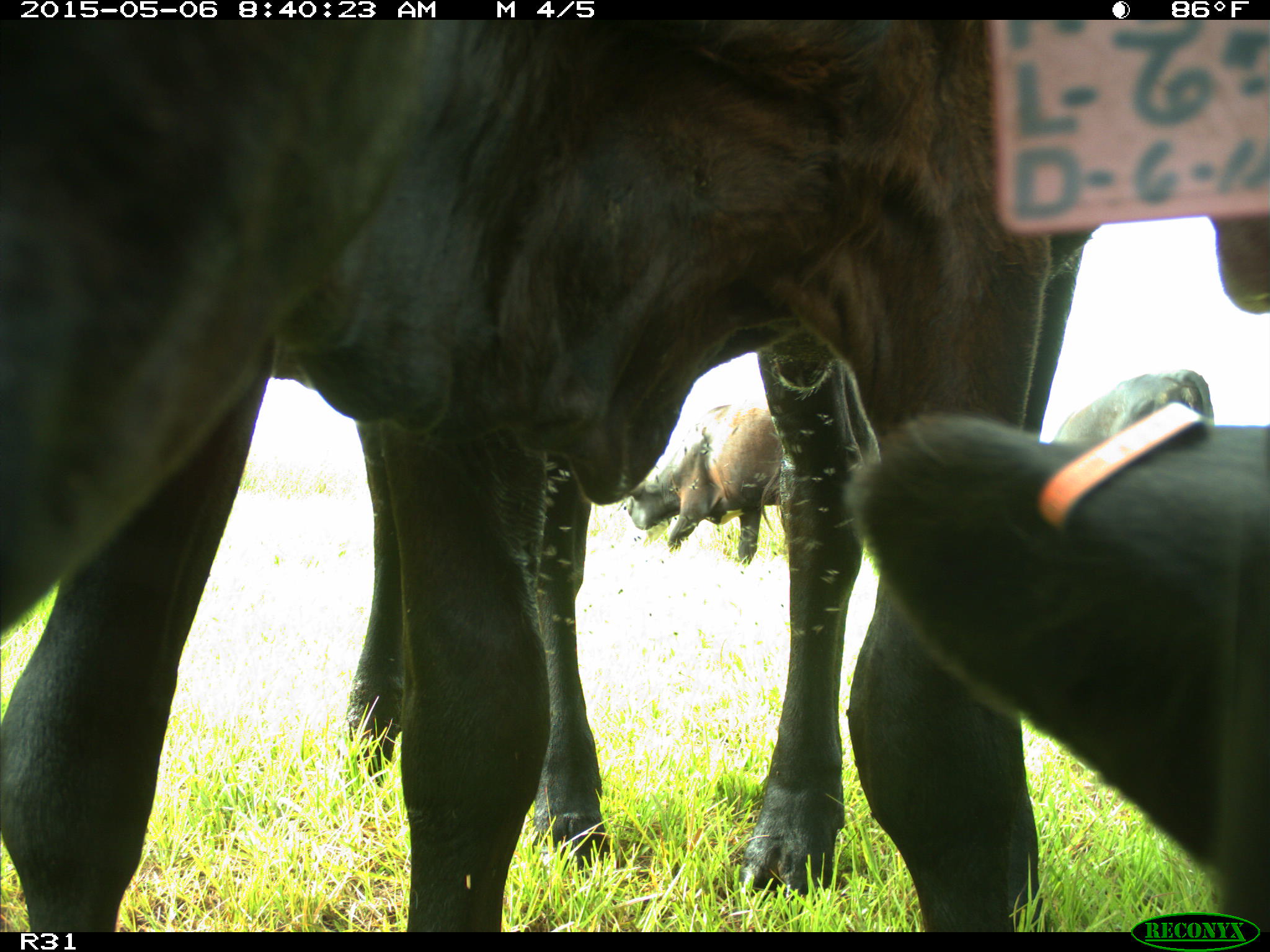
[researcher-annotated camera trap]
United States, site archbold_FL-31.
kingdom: Animalia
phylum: Chordata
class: Mammalia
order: Artiodactyla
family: Bovidae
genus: Bos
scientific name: Bos taurus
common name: domestic cow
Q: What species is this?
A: Bos taurus (domestic cow).